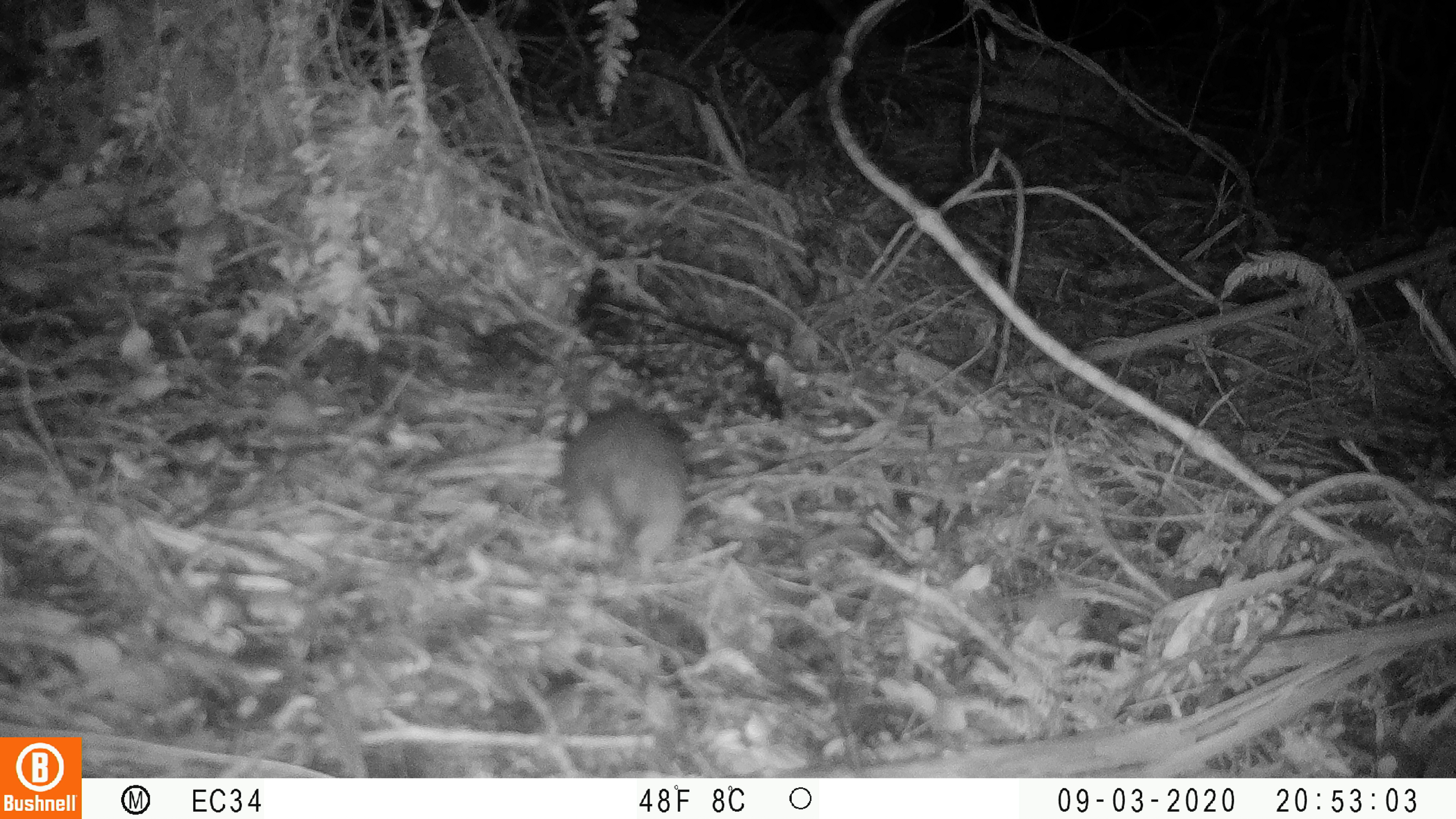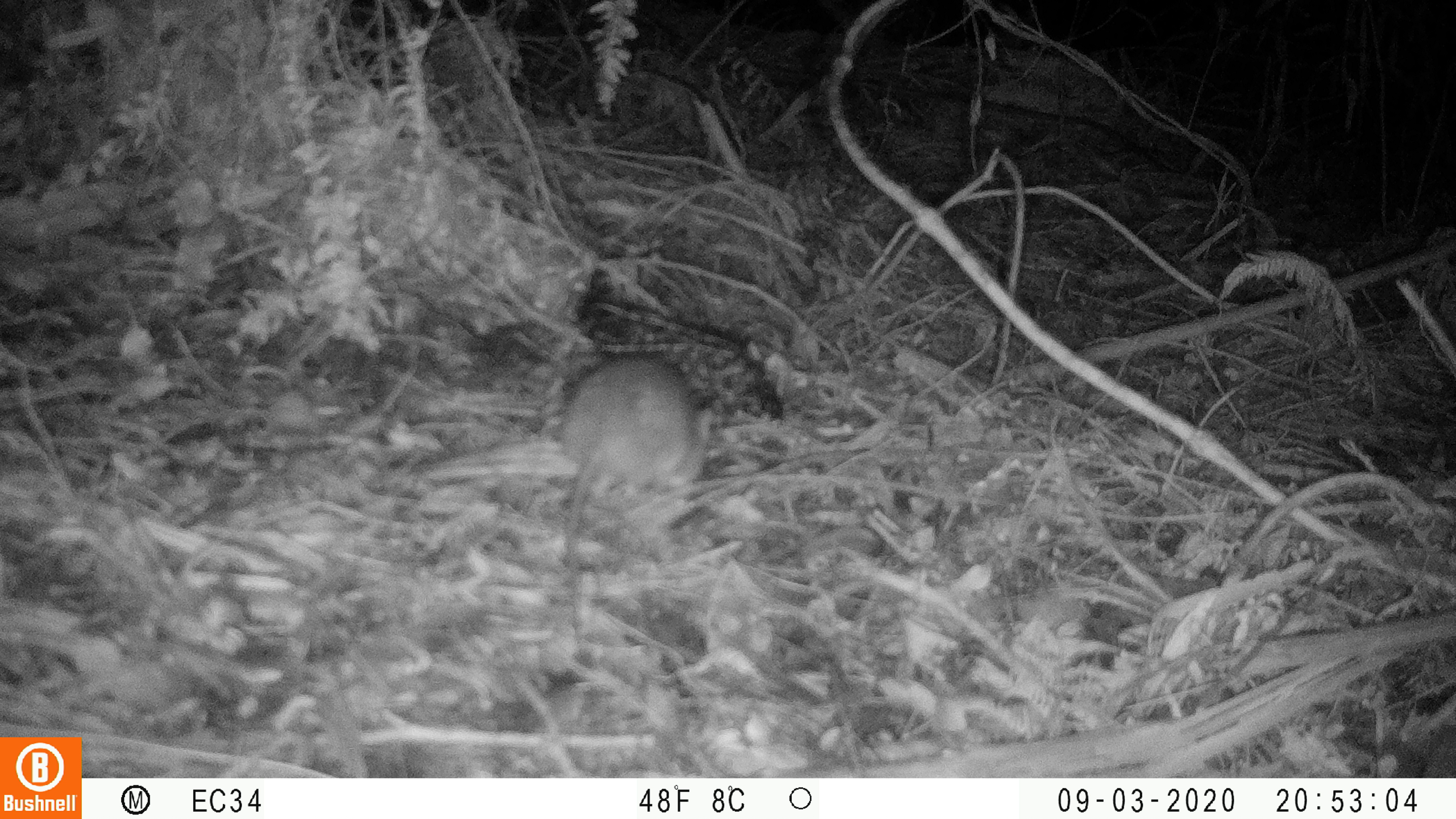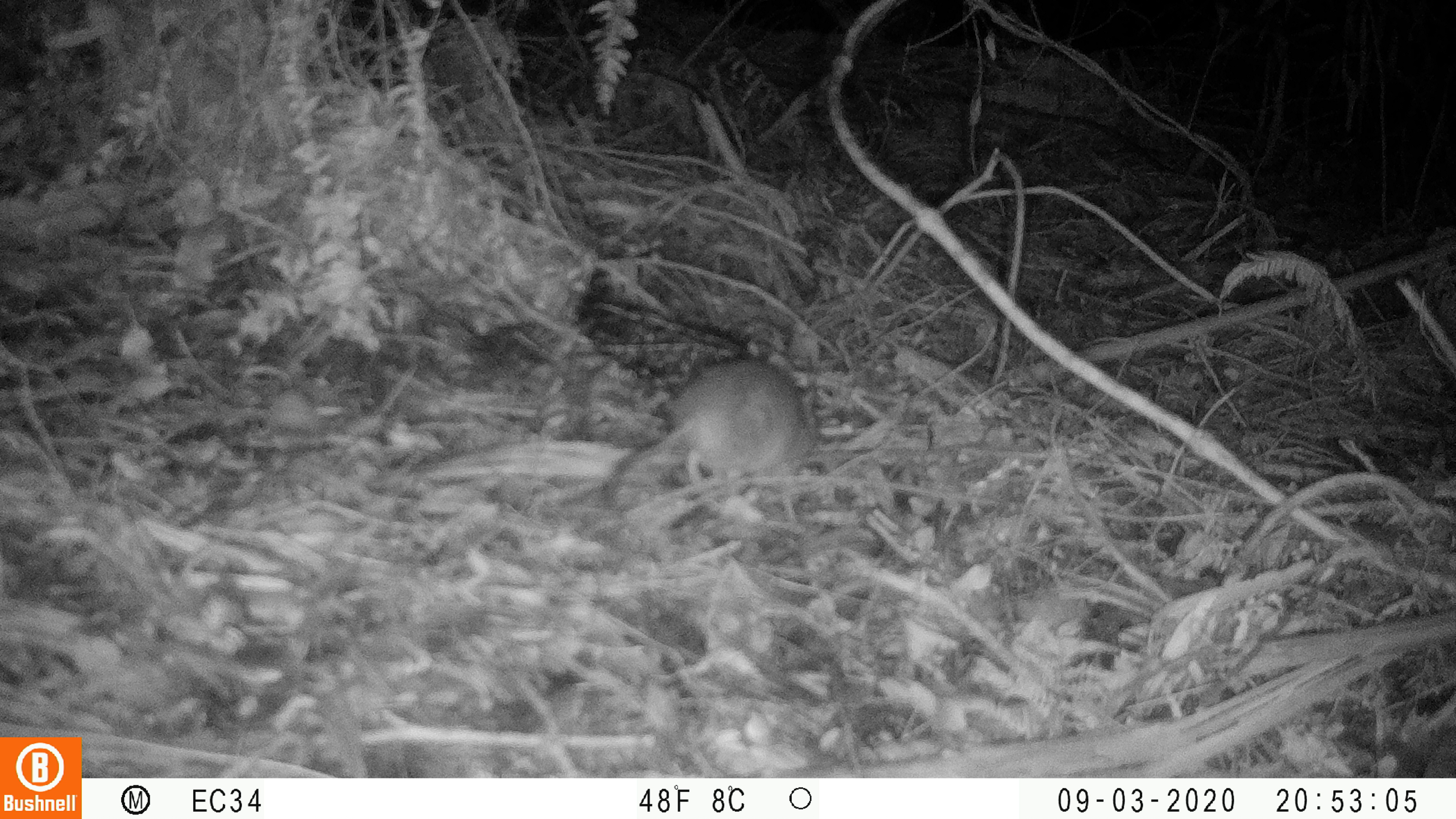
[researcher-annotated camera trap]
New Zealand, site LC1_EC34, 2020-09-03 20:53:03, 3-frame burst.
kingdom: Animalia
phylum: Chordata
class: Mammalia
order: Rodentia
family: Muridae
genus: Rattus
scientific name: Rattus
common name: rat